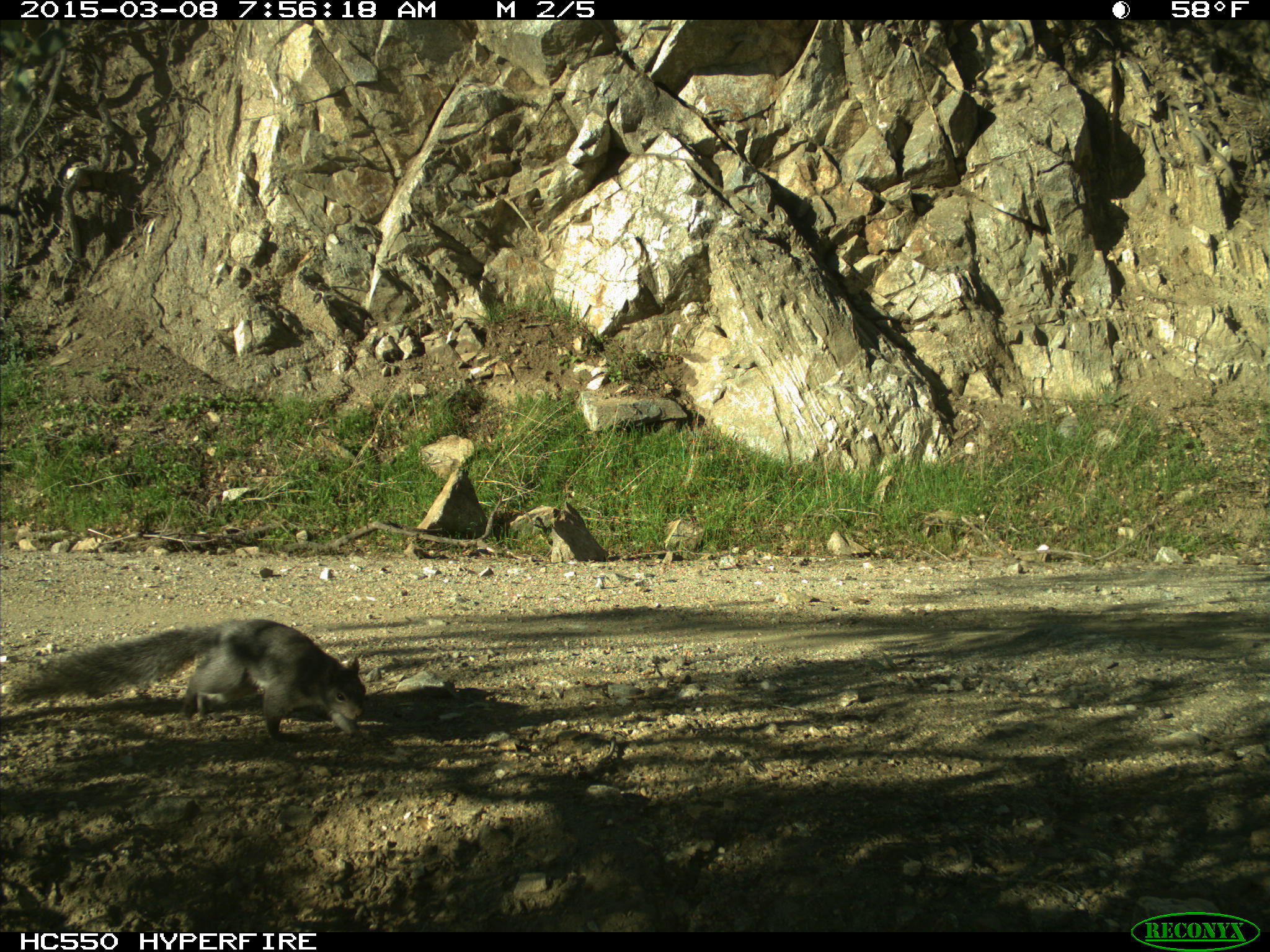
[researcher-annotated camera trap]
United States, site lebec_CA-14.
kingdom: Animalia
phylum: Chordata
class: Mammalia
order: Rodentia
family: Sciuridae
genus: Sciurus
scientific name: Sciurus carolinensis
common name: eastern gray squirrel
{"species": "Sciurus carolinensis (eastern gray squirrel)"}